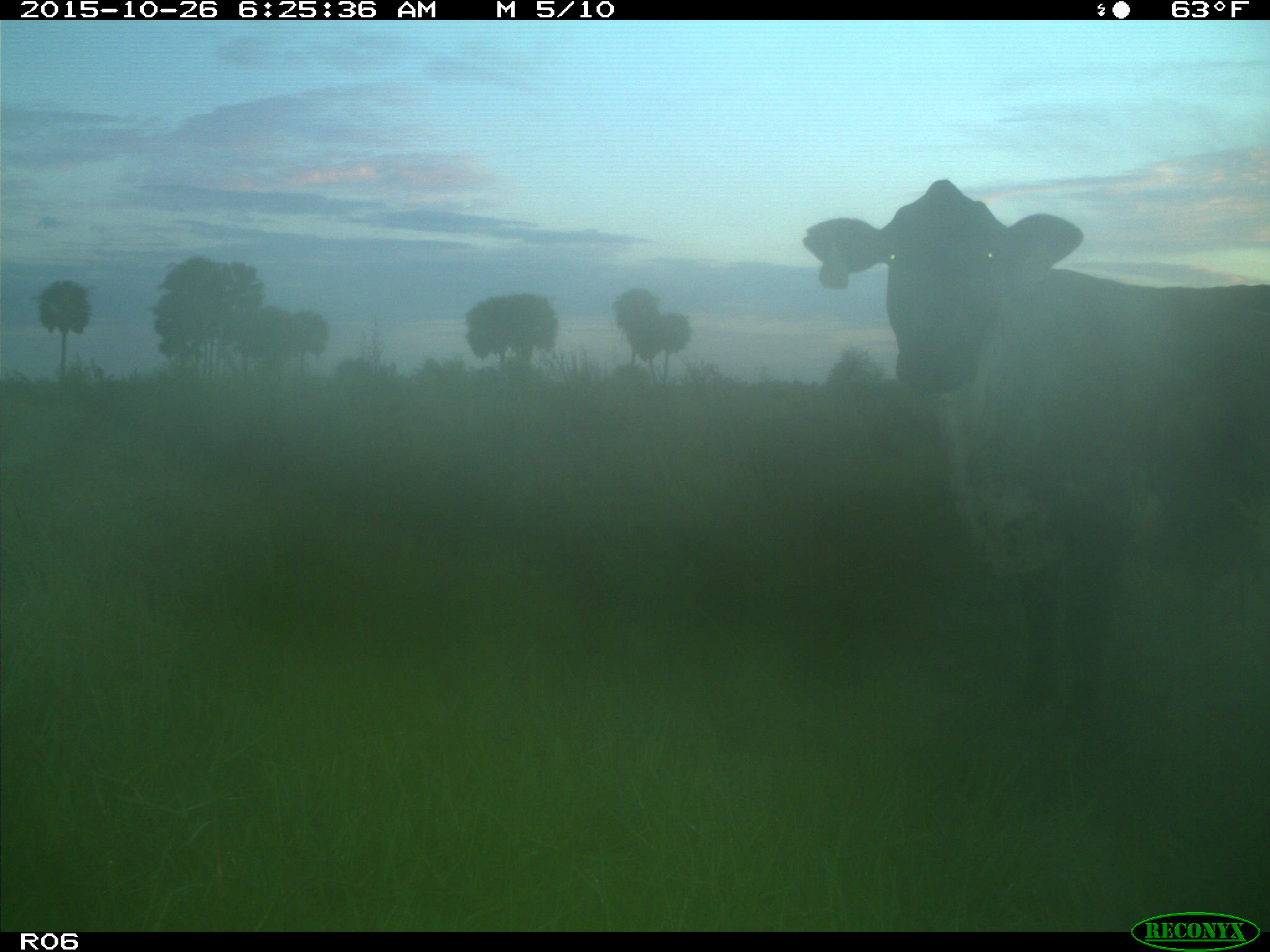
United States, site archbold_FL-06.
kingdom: Animalia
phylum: Chordata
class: Mammalia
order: Artiodactyla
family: Bovidae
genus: Bos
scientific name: Bos taurus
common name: domestic cow